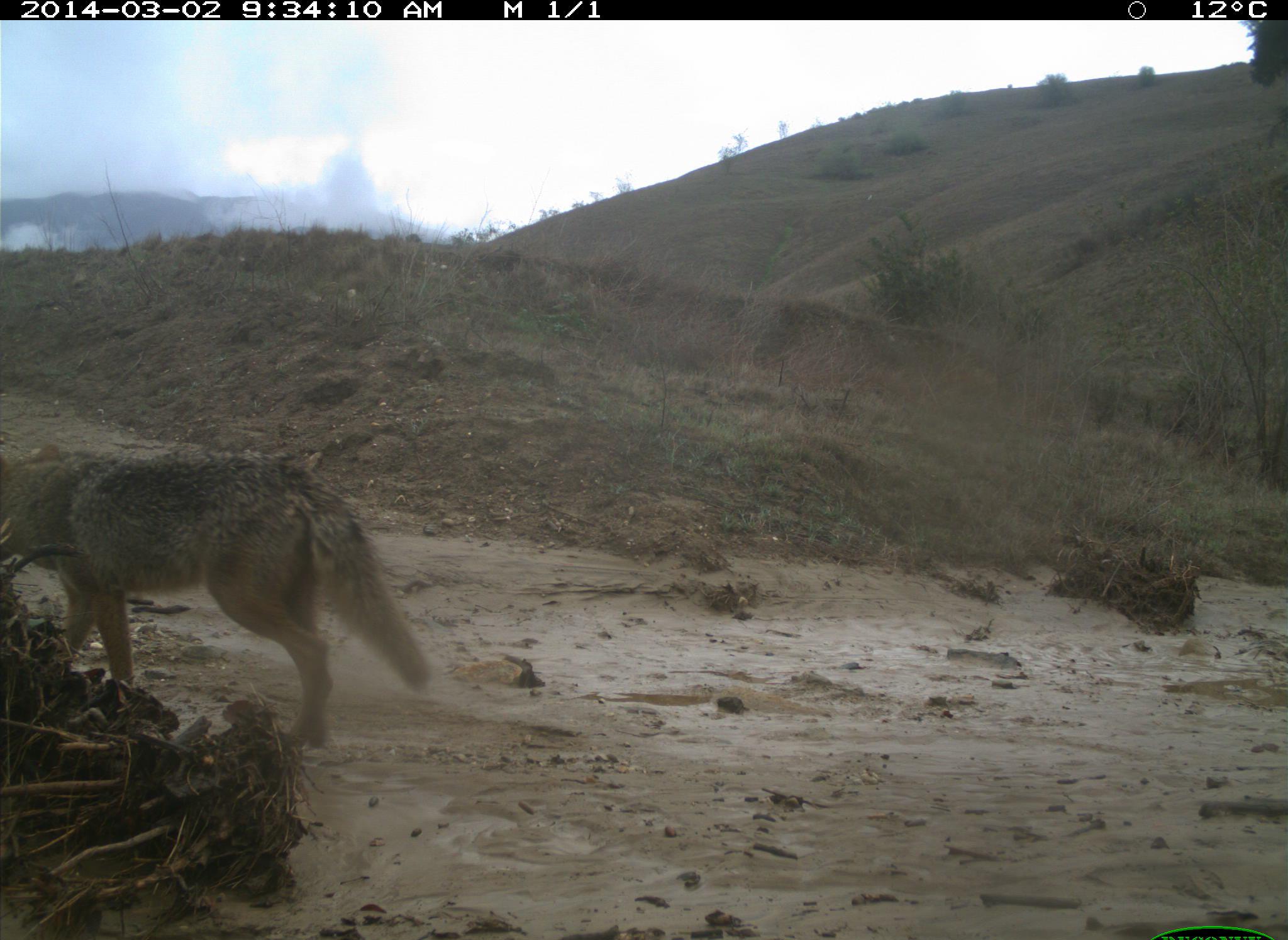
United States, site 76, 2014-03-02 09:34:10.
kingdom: Animalia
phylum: Chordata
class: Mammalia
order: Carnivora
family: Canidae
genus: Canis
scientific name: Canis latrans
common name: coyote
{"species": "coyote (Canis latrans)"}